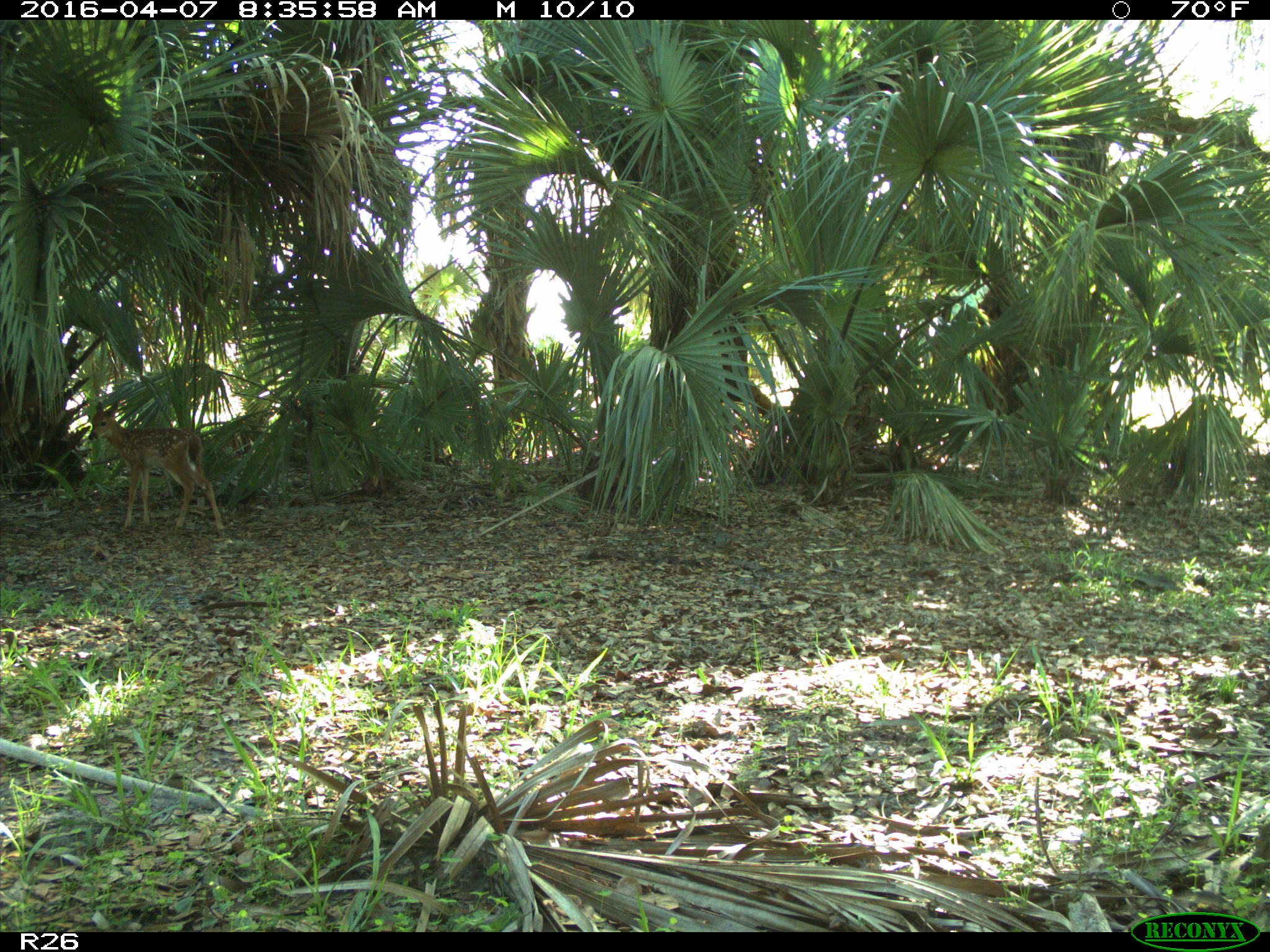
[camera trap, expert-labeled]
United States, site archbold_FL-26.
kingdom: Animalia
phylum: Chordata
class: Mammalia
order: Artiodactyla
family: Cervidae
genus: Odocoileus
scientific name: Odocoileus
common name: deer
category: unidentified deer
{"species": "unidentified deer (deer) (Odocoileus)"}